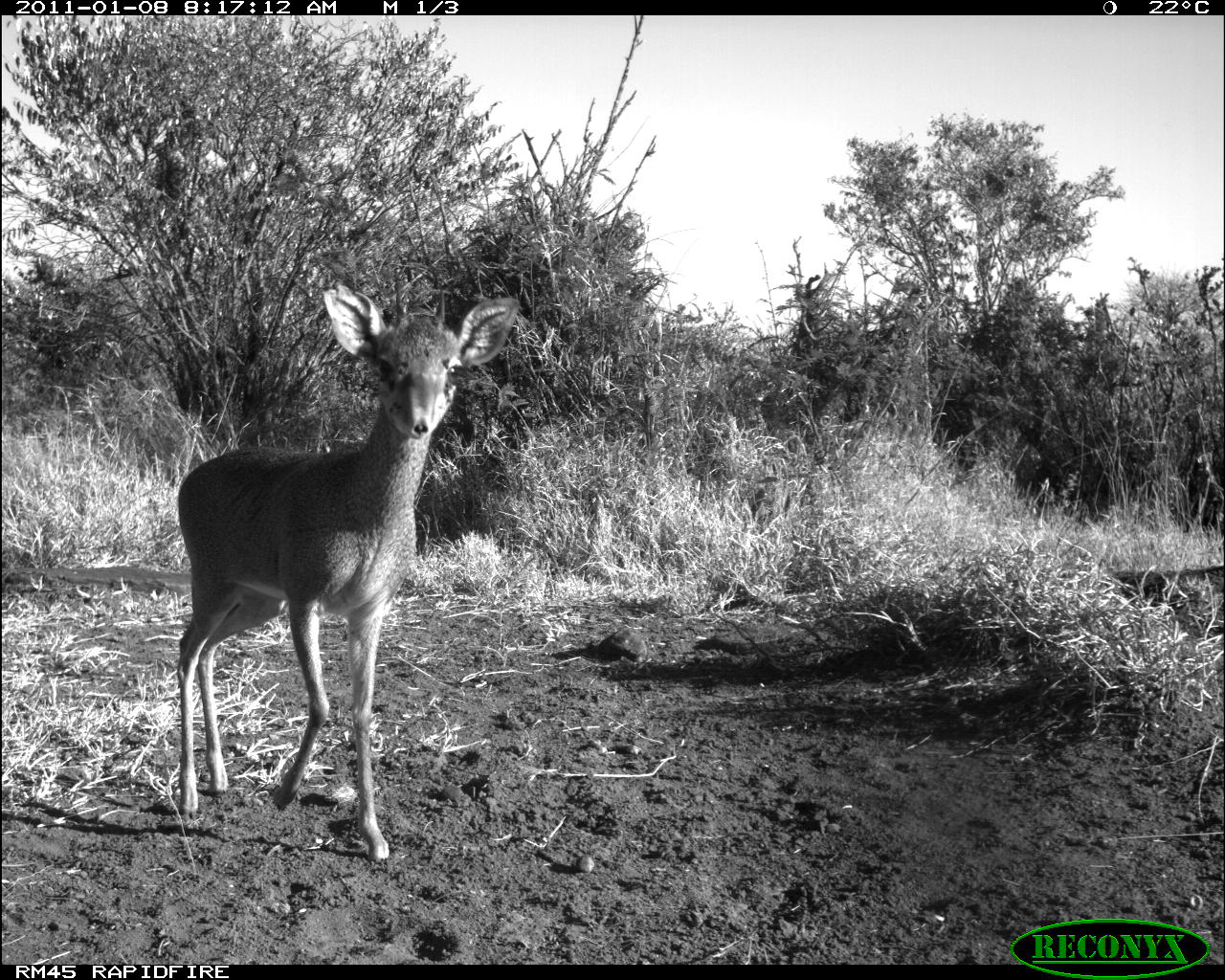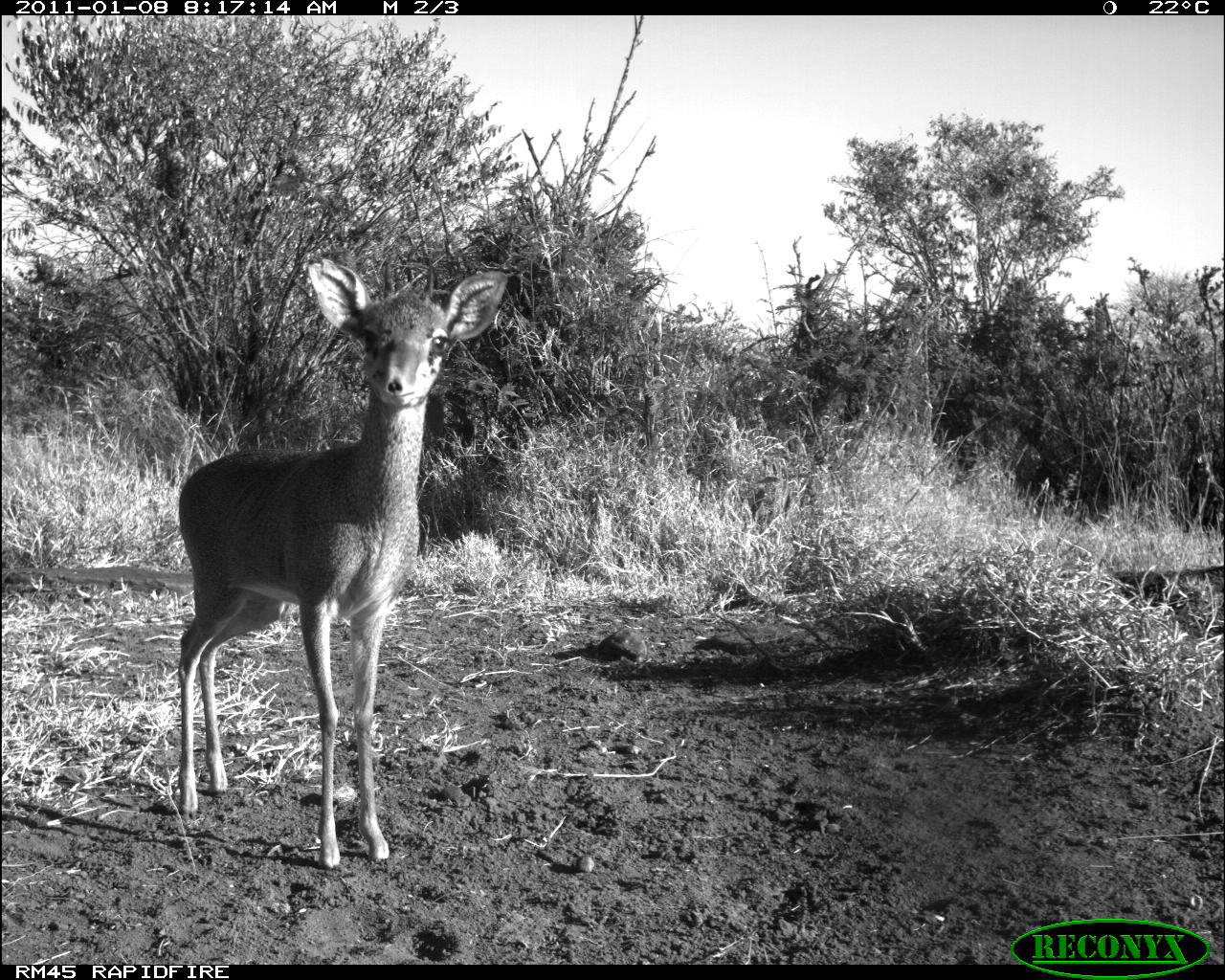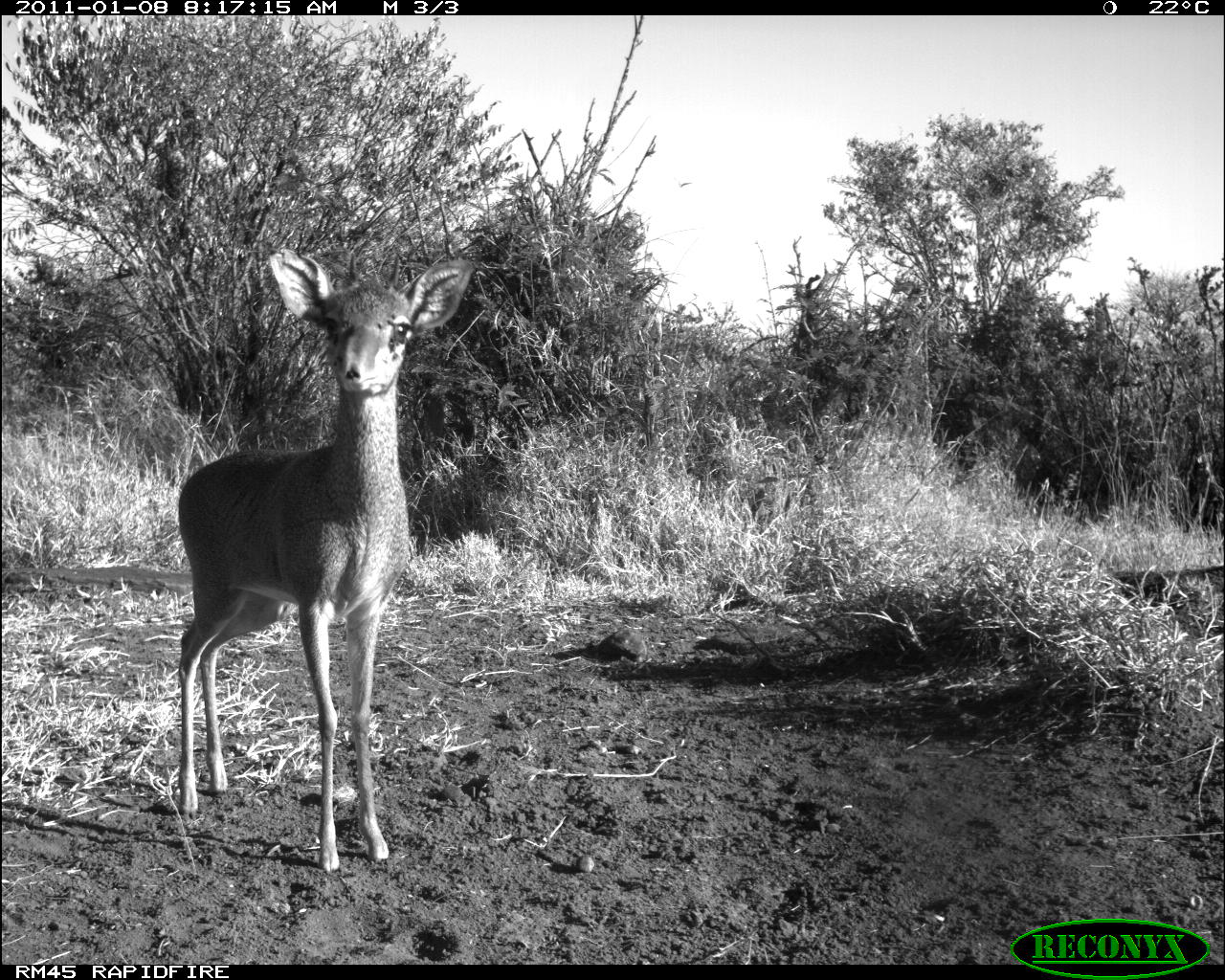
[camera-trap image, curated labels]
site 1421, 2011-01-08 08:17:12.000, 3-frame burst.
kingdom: Animalia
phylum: Chordata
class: Mammalia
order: Artiodactyla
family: Bovidae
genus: Madoqua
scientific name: Madoqua guentheri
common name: günther's dik-dik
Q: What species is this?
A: Madoqua guentheri (günther's dik-dik).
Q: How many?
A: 1.